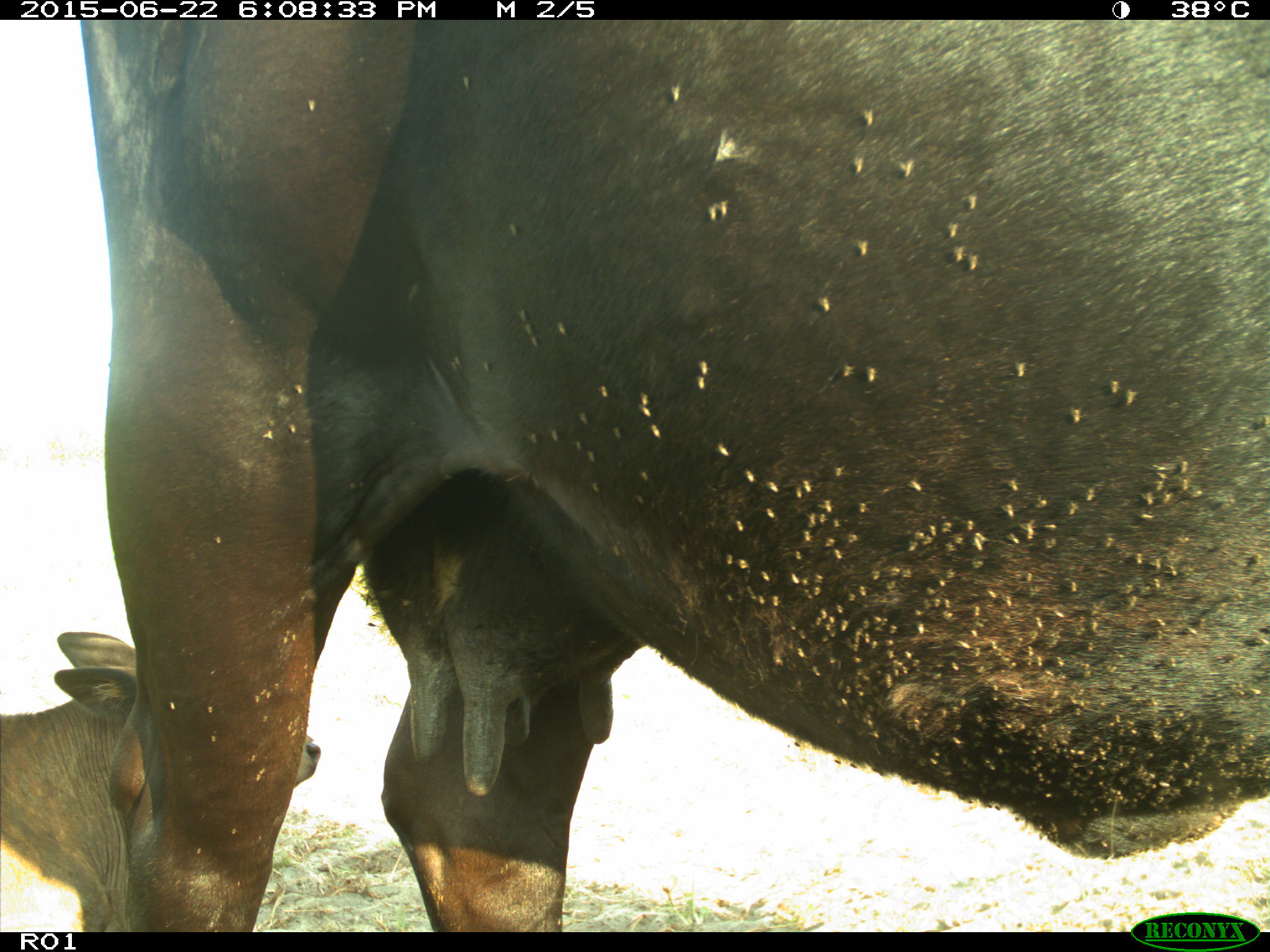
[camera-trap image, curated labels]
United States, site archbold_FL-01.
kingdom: Animalia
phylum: Chordata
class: Mammalia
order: Artiodactyla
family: Bovidae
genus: Bos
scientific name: Bos taurus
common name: domestic cow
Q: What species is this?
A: Bos taurus (domestic cow).